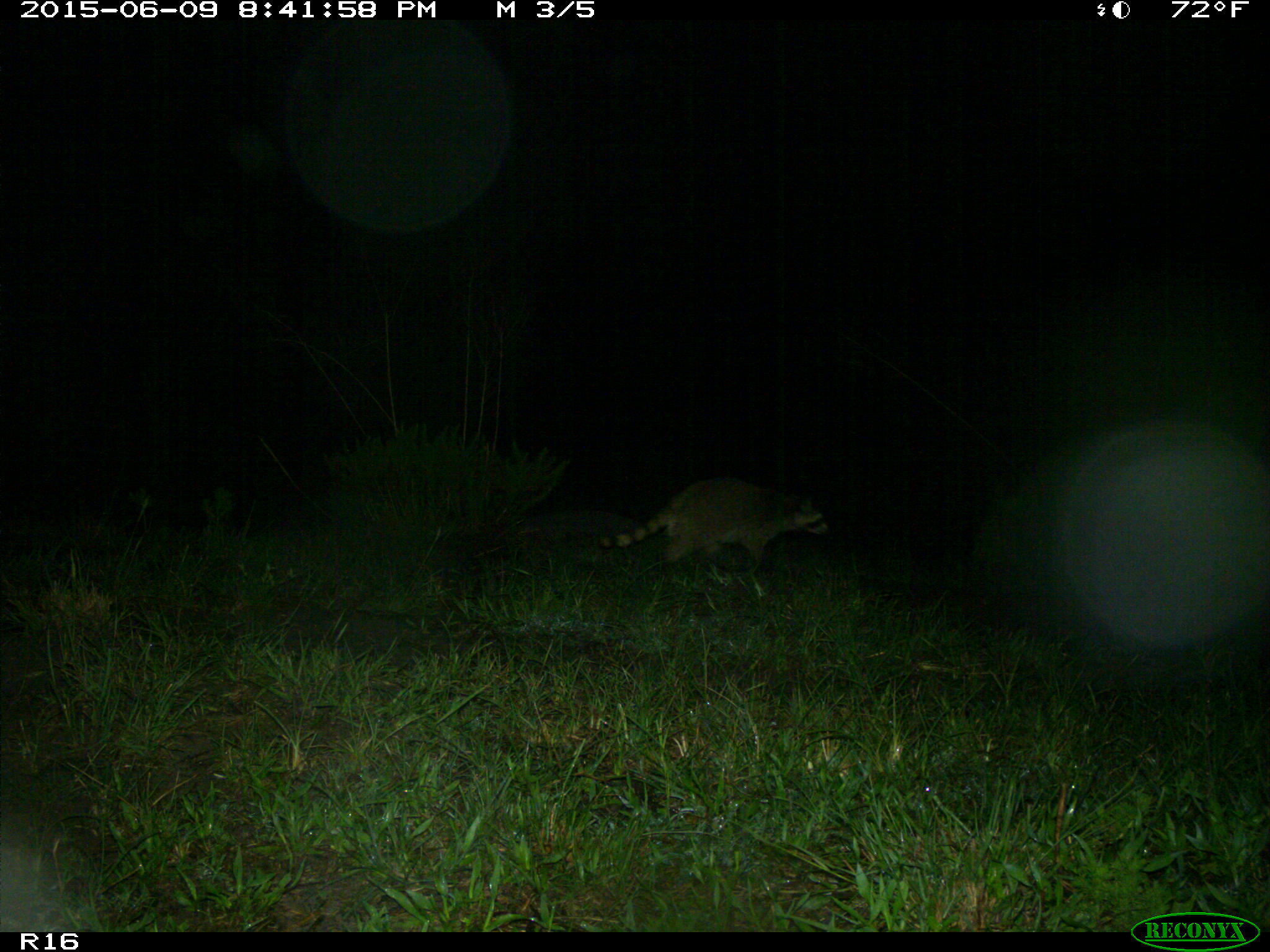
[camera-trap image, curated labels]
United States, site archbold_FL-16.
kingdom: Animalia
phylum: Chordata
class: Mammalia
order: Carnivora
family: Procyonidae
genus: Procyon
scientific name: Procyon lotor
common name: common raccoon